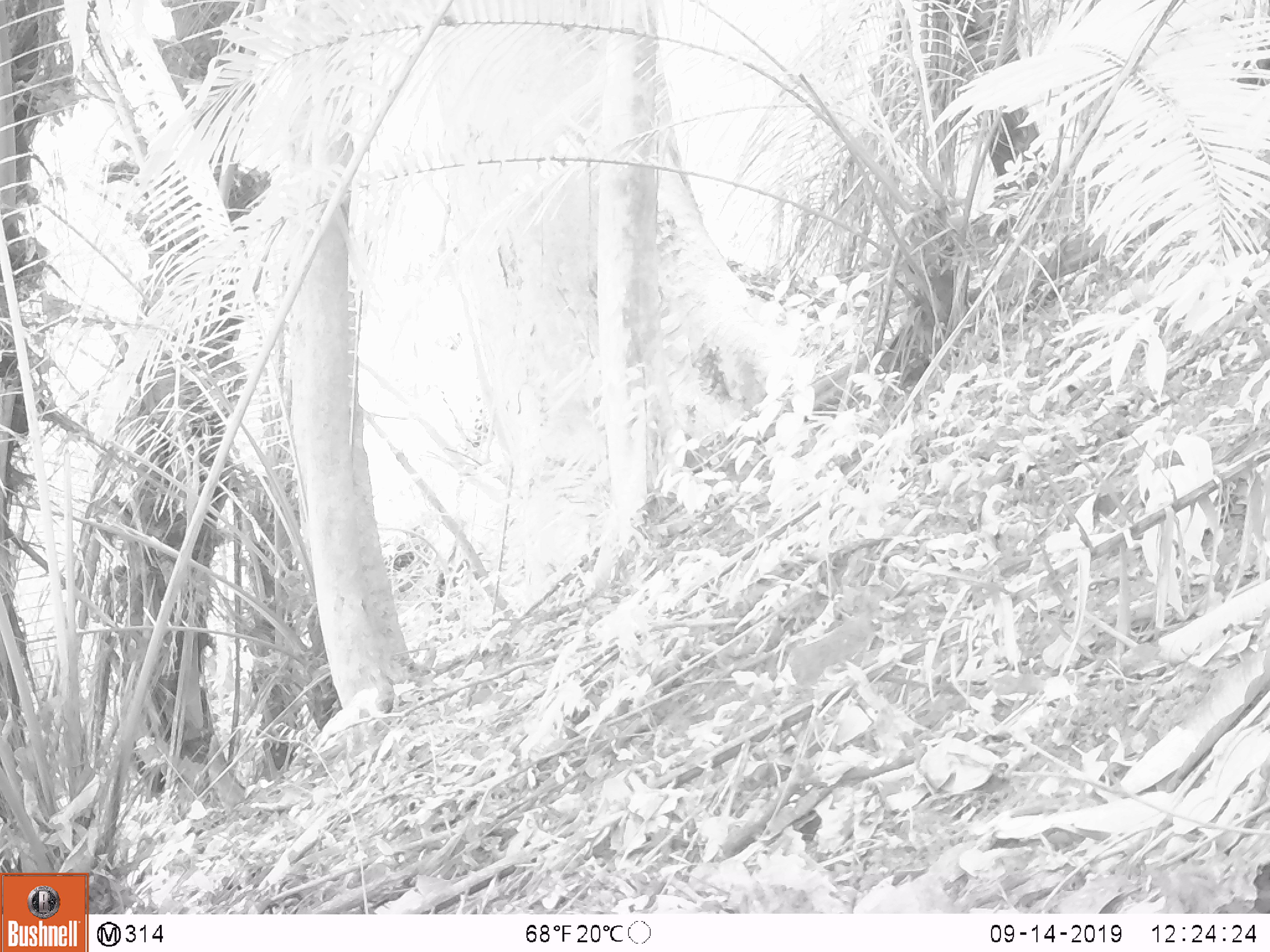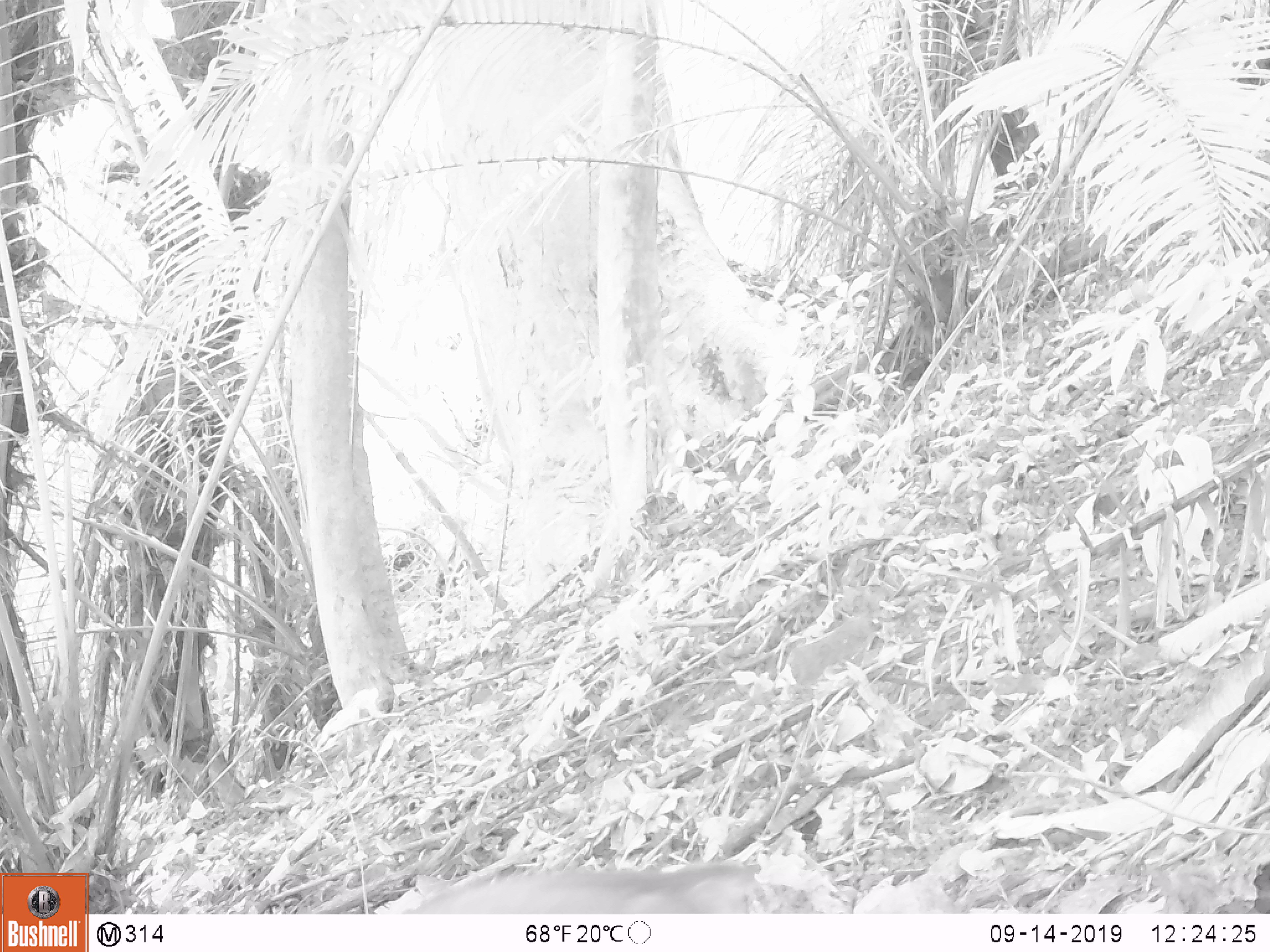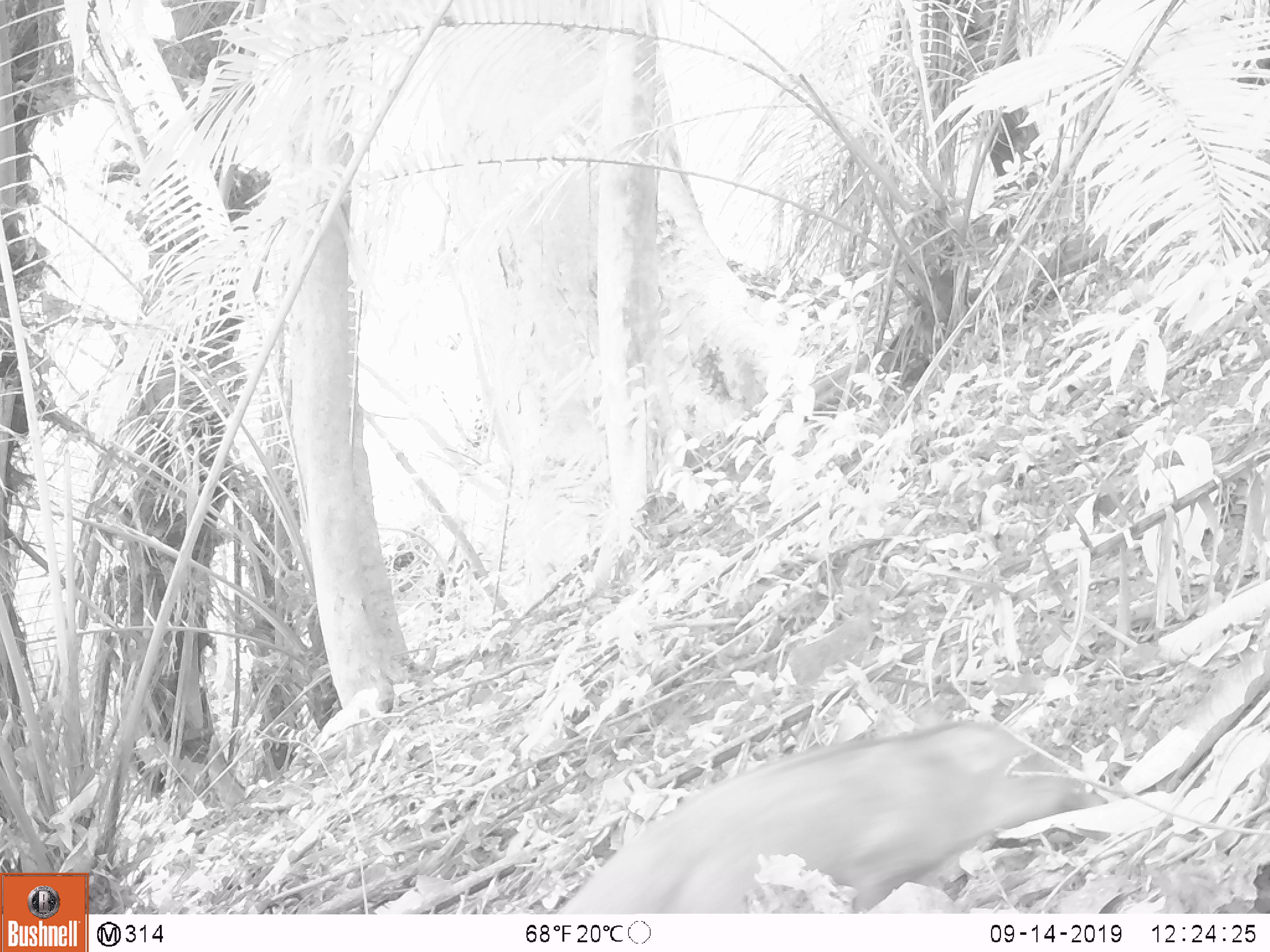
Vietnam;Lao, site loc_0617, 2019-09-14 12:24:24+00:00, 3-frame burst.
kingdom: Animalia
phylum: Chordata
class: Mammalia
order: Artiodactyla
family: Suidae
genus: Sus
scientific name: Sus scrofa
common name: eurasian wild pig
Eurasian wild pig (Sus scrofa). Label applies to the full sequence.